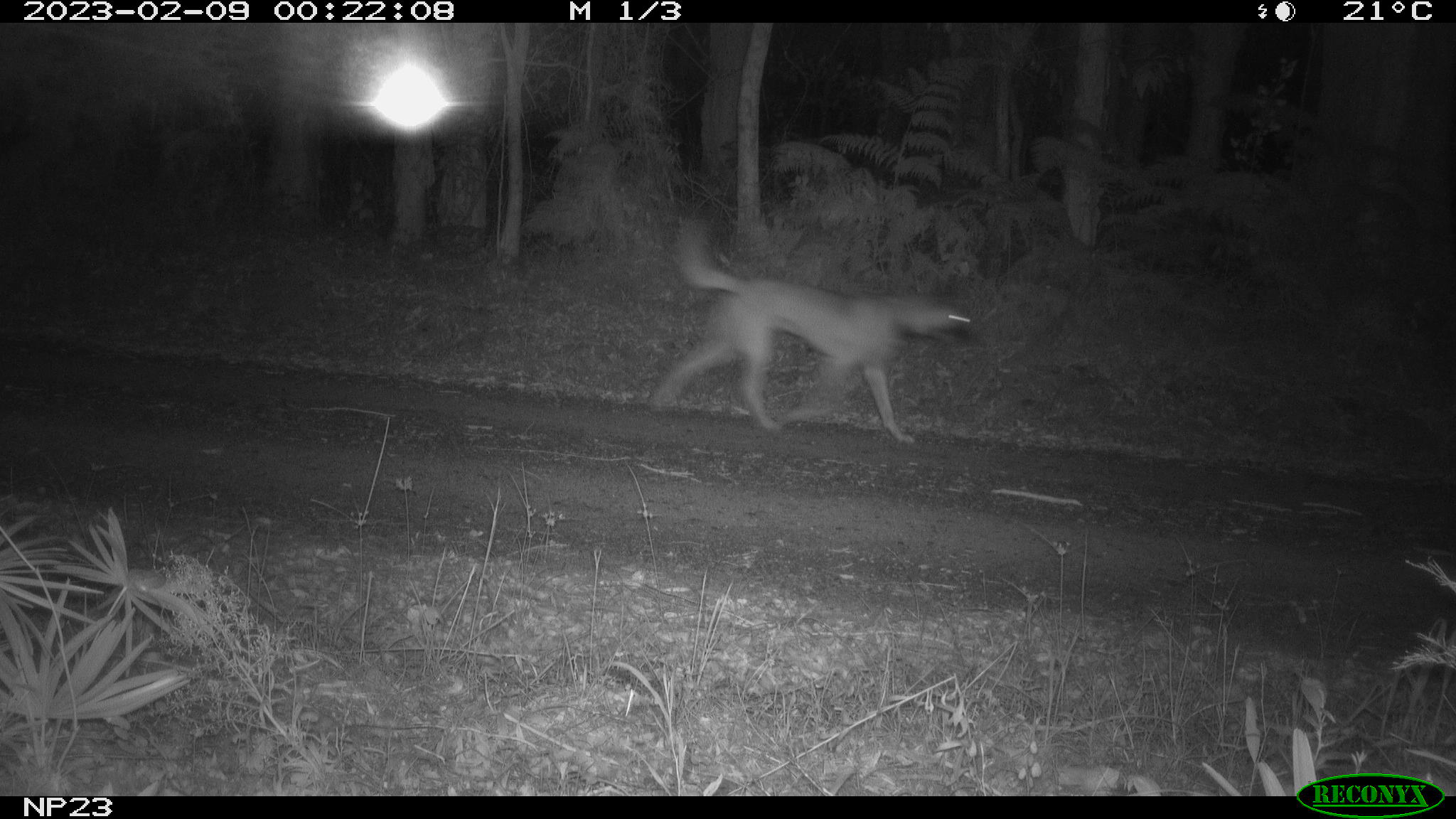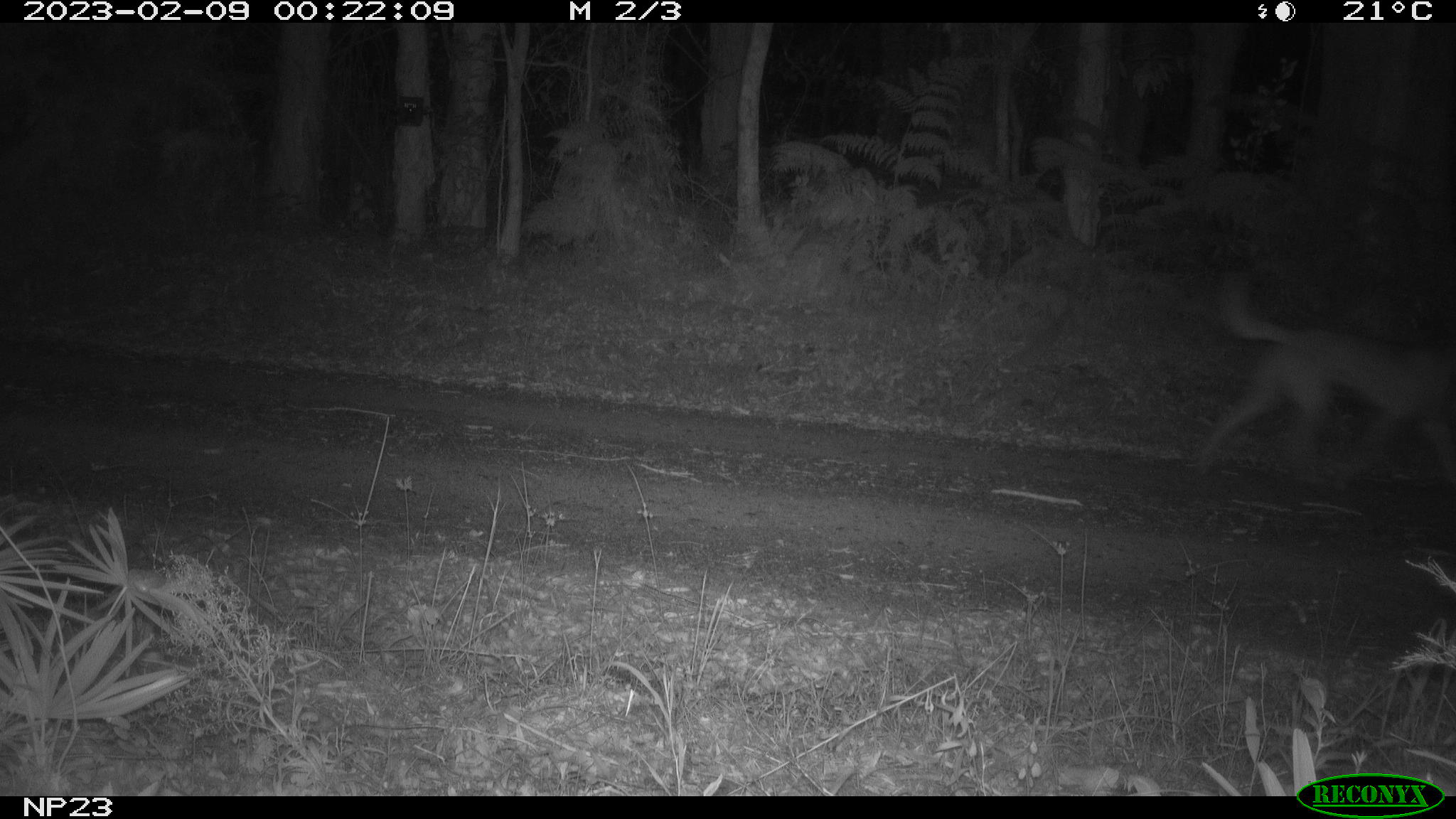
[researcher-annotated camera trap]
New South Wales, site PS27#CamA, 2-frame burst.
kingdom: Animalia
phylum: Chordata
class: Mammalia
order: Carnivora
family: Canidae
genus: Canis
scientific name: Canis familiaris dingo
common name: dingo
Dingo (Canis familiaris dingo).